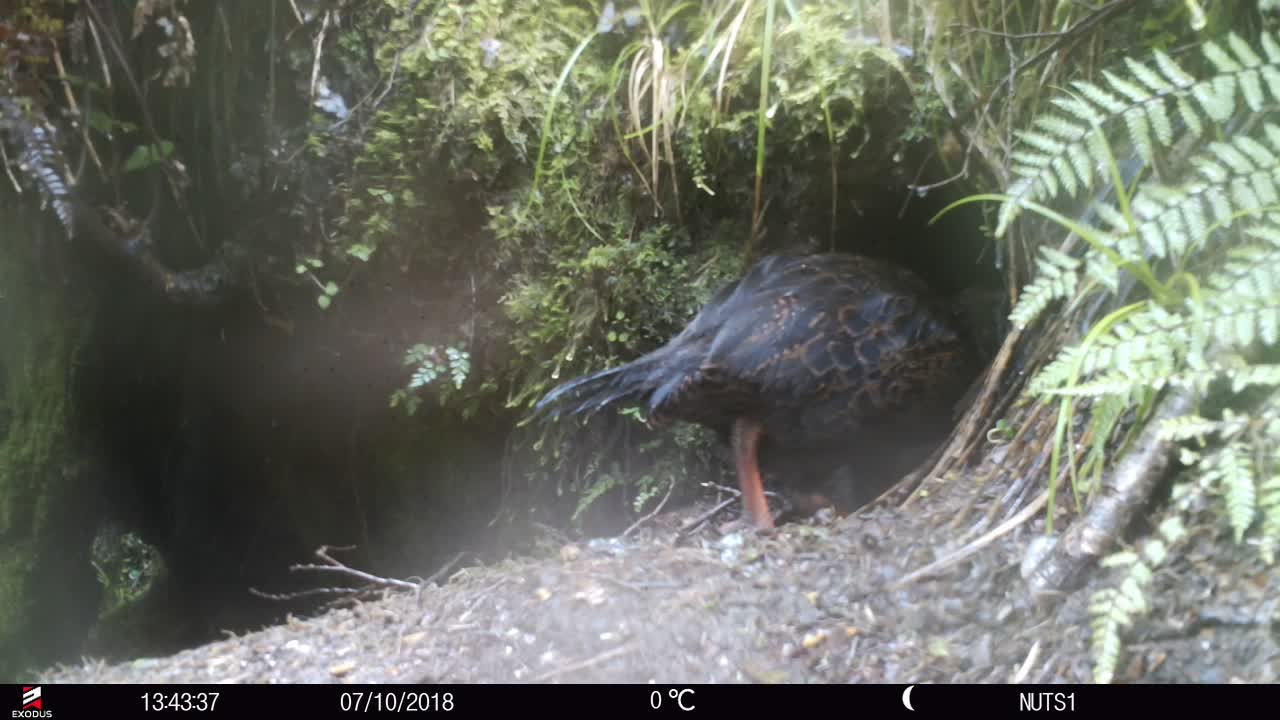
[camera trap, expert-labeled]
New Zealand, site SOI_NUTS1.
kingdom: Animalia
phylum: Chordata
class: Aves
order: Gruiformes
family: Rallidae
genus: Gallirallus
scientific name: Gallirallus australis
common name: weka